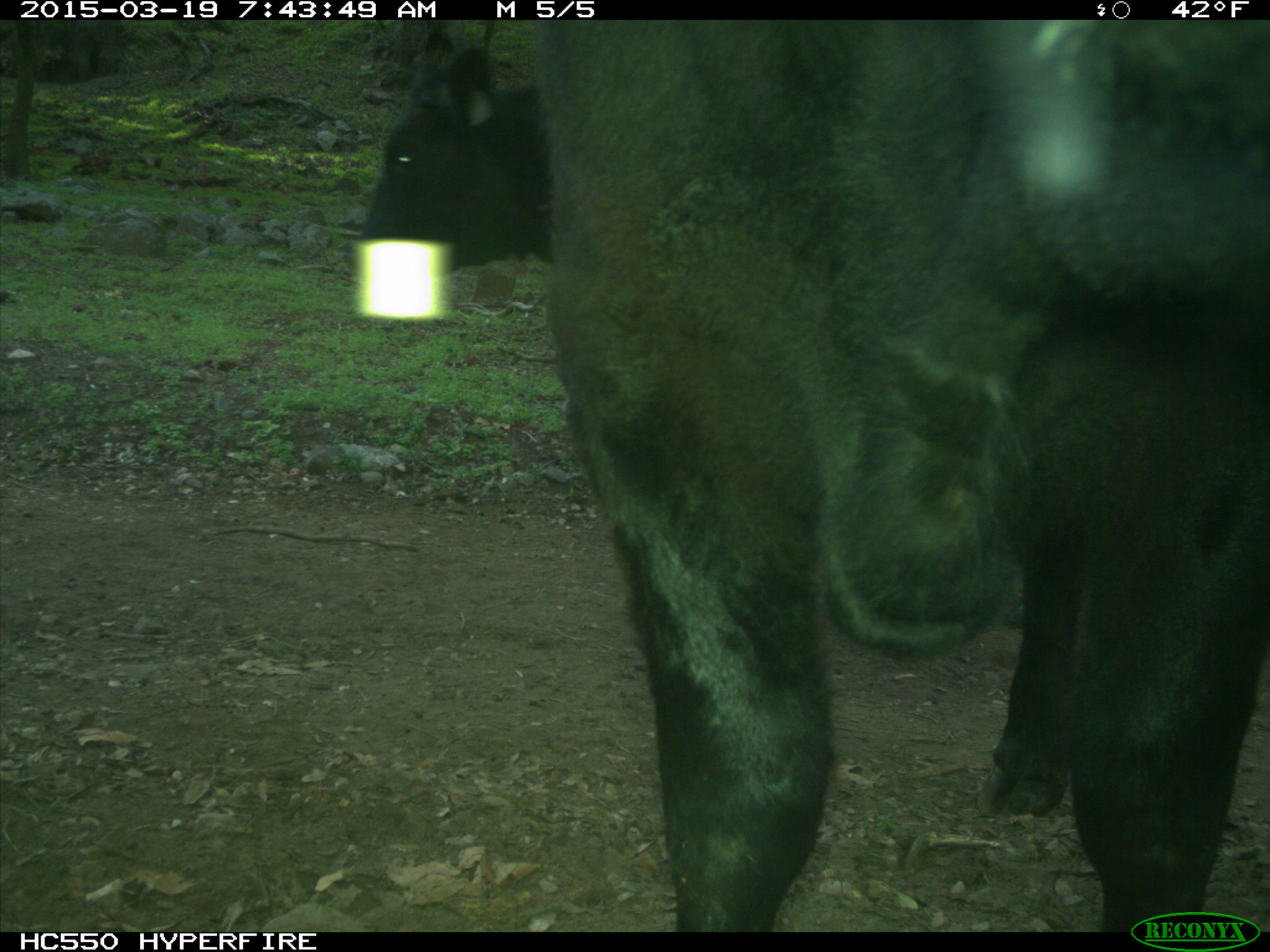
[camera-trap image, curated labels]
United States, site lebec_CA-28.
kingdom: Animalia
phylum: Chordata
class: Mammalia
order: Artiodactyla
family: Bovidae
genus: Bos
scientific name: Bos taurus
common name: domestic cow